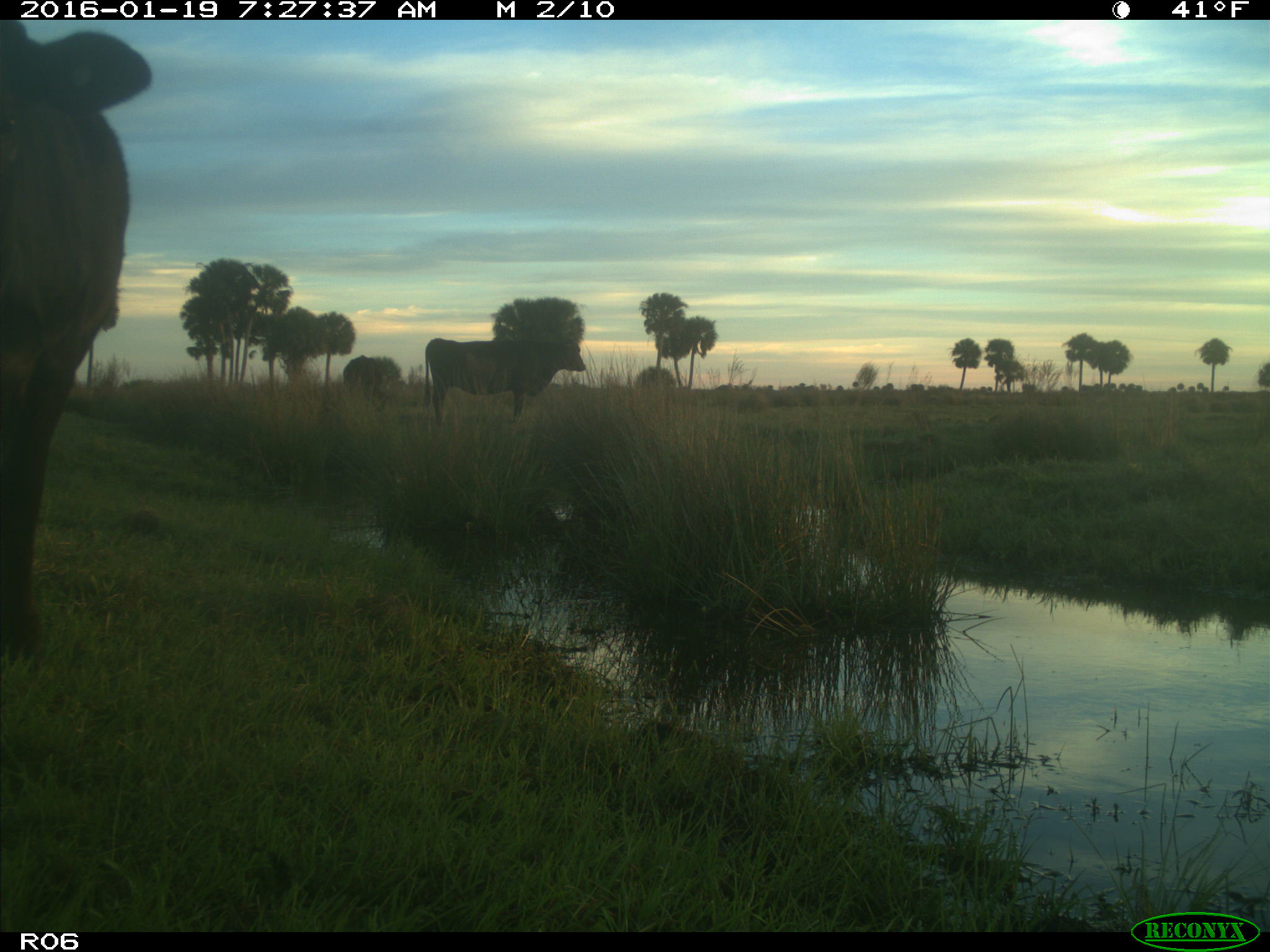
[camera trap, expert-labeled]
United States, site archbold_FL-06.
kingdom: Animalia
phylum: Chordata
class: Mammalia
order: Artiodactyla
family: Bovidae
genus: Bos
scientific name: Bos taurus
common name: domestic cow